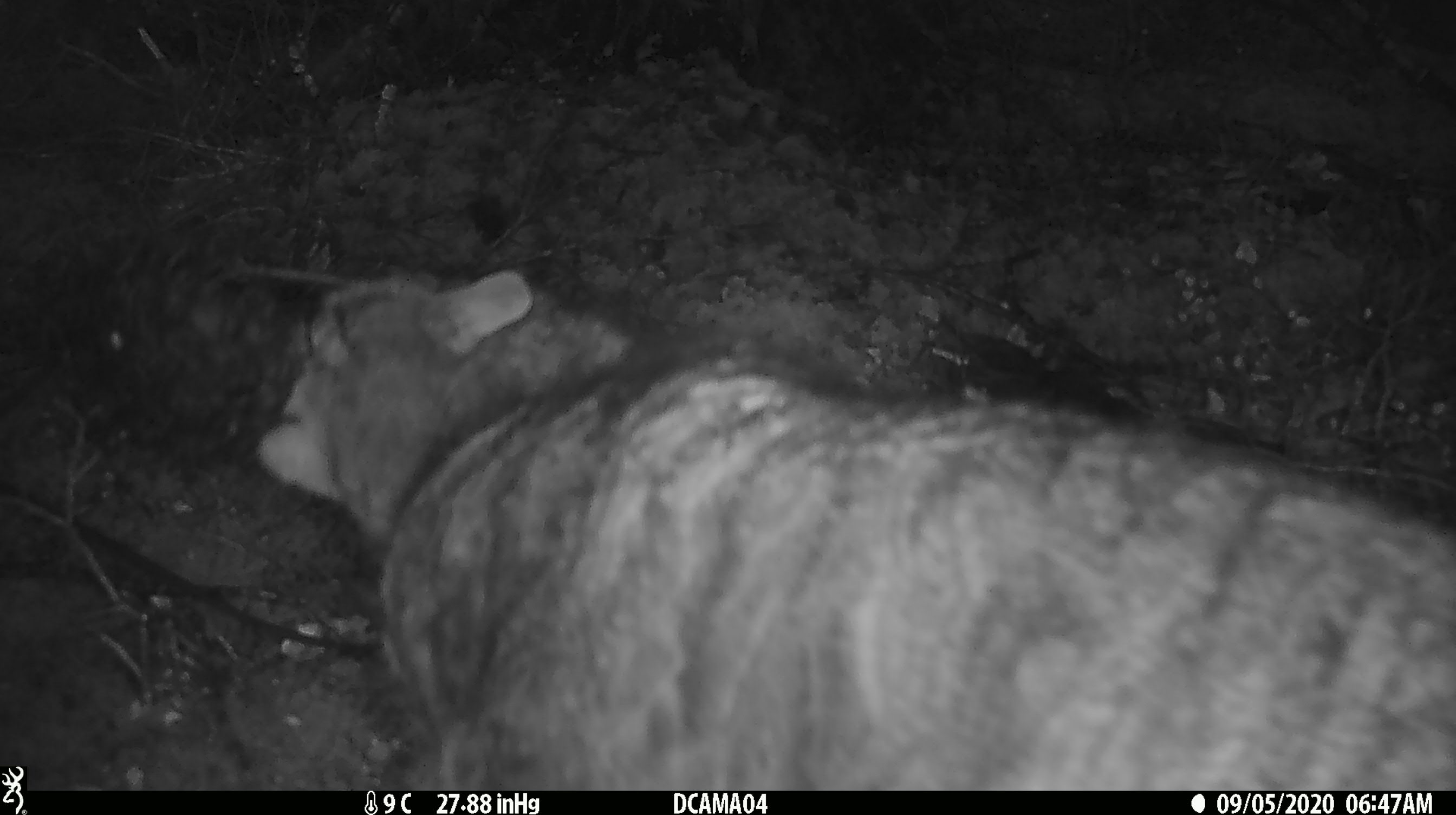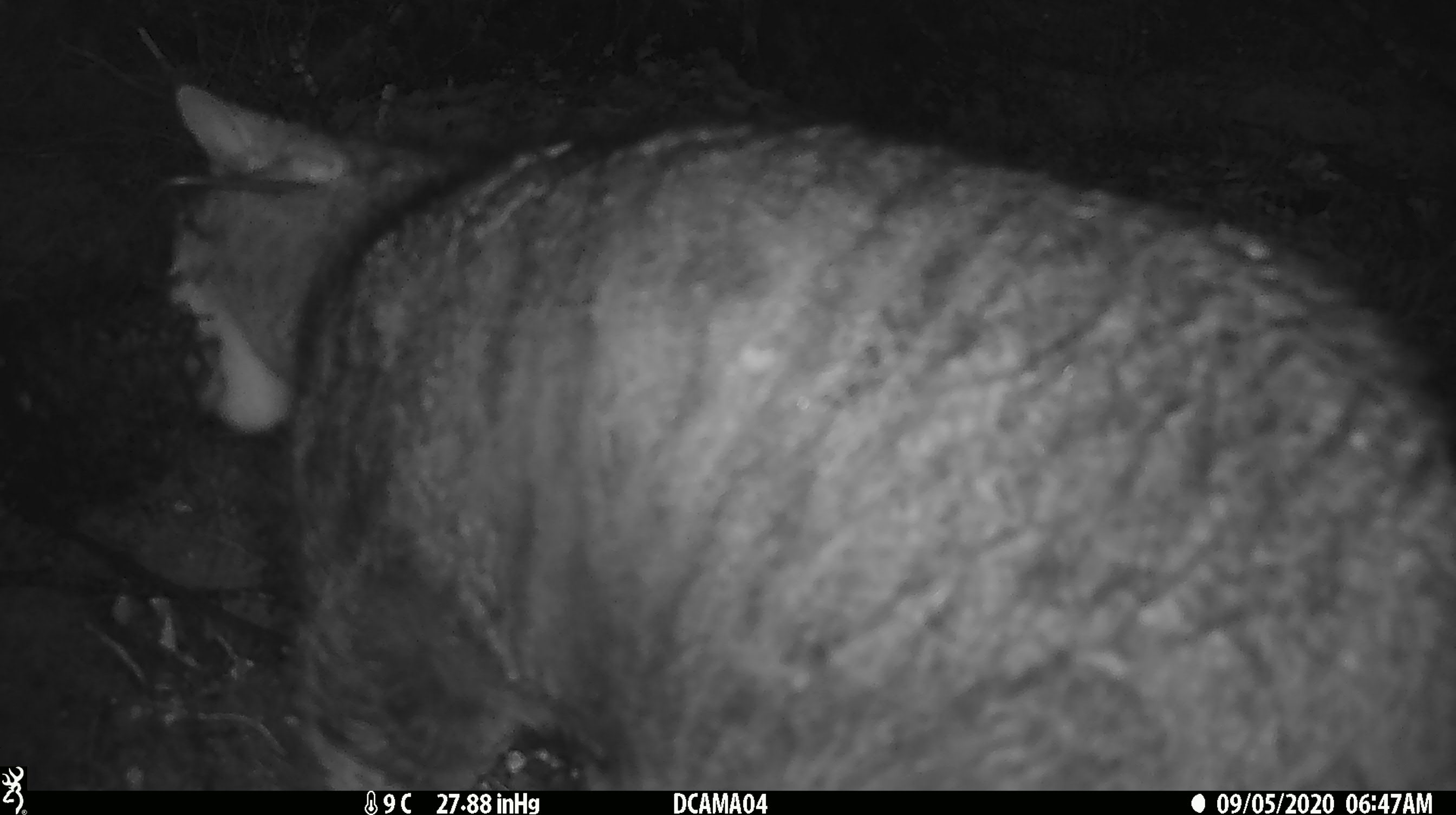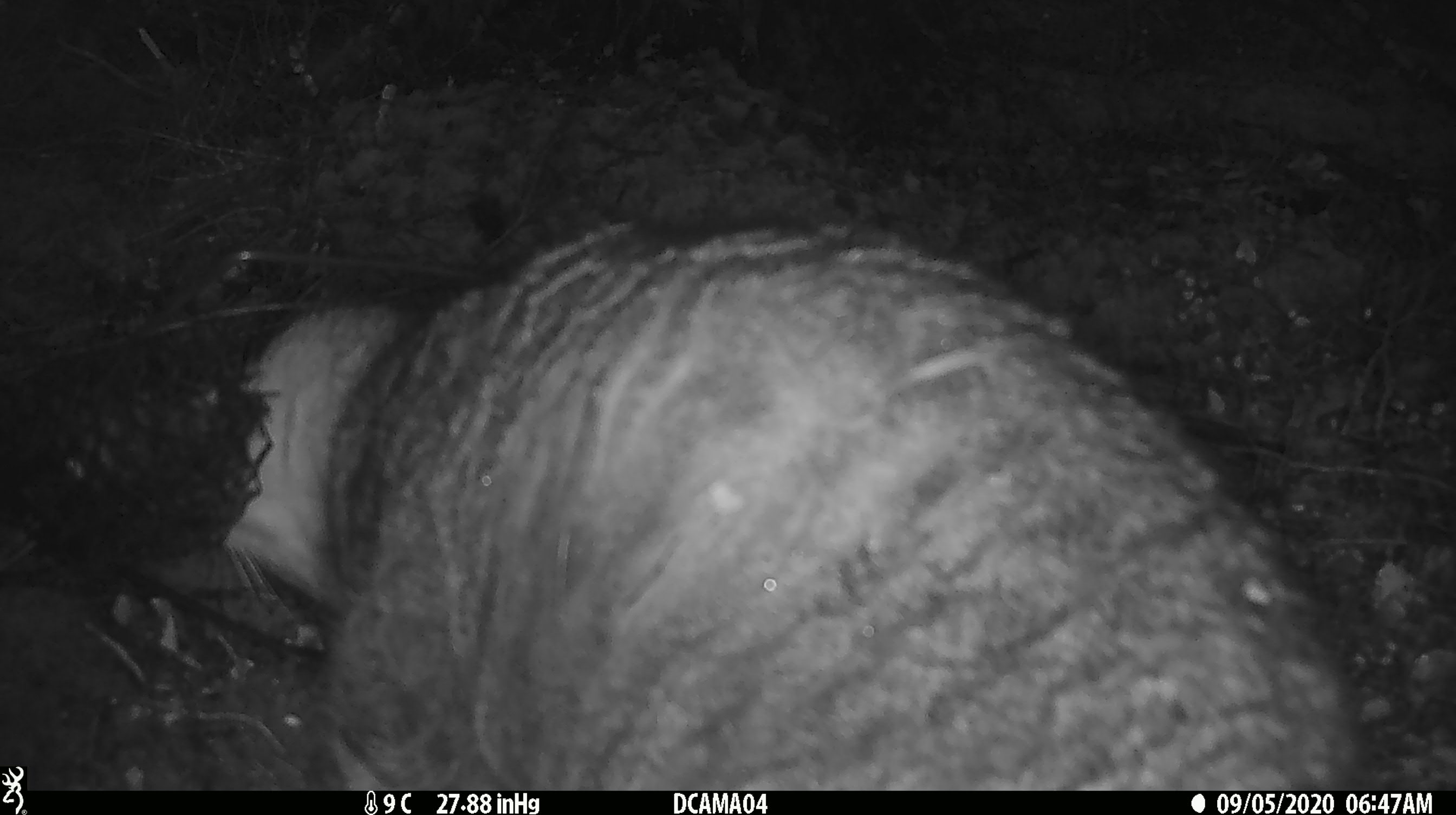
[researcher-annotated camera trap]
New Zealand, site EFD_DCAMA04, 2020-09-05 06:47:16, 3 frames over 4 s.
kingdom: Animalia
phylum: Chordata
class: Mammalia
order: Carnivora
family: Felidae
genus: Felis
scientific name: Felis catus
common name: domestic cat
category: cat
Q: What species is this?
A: Cat (domestic cat) (Felis catus).